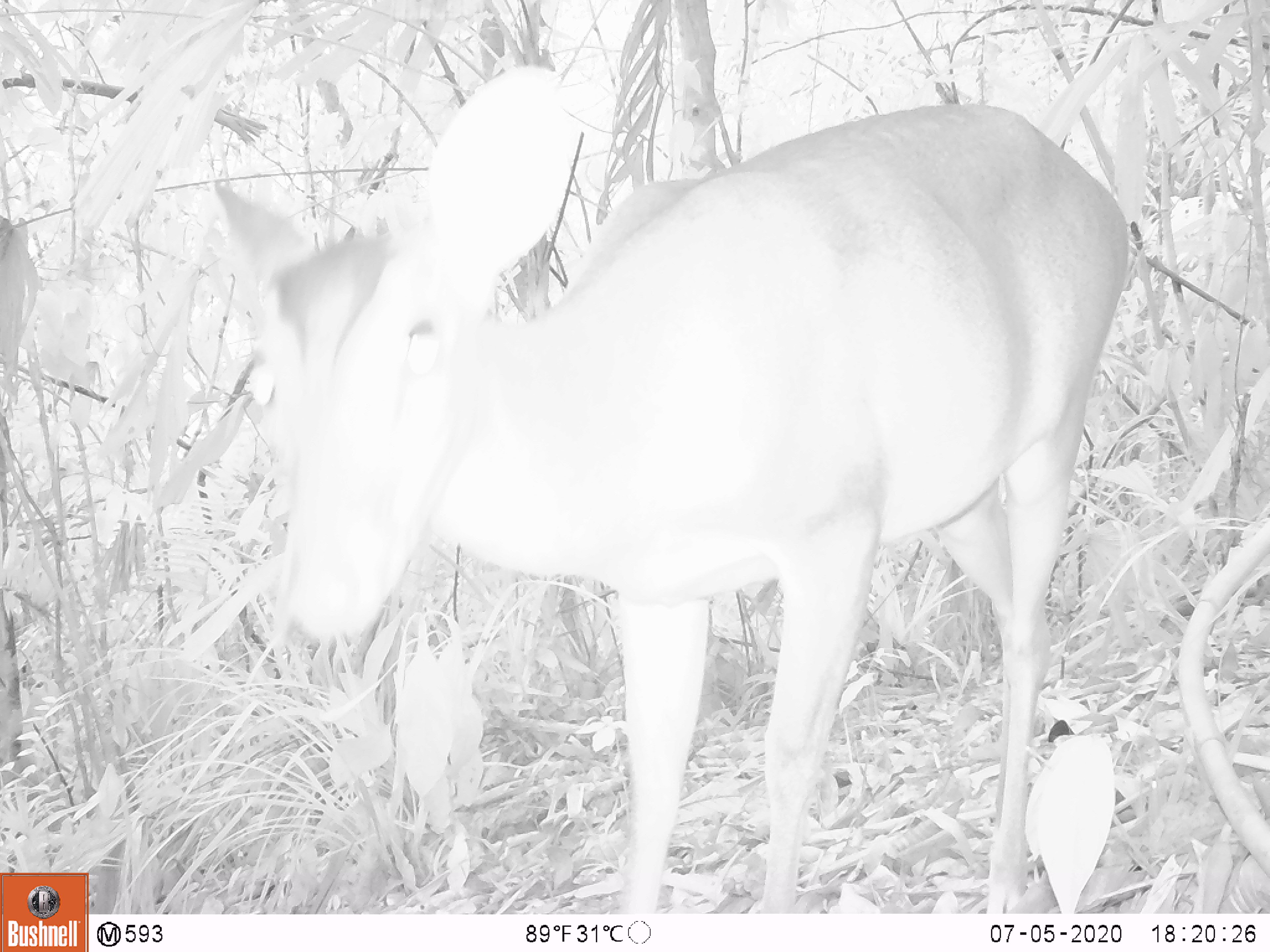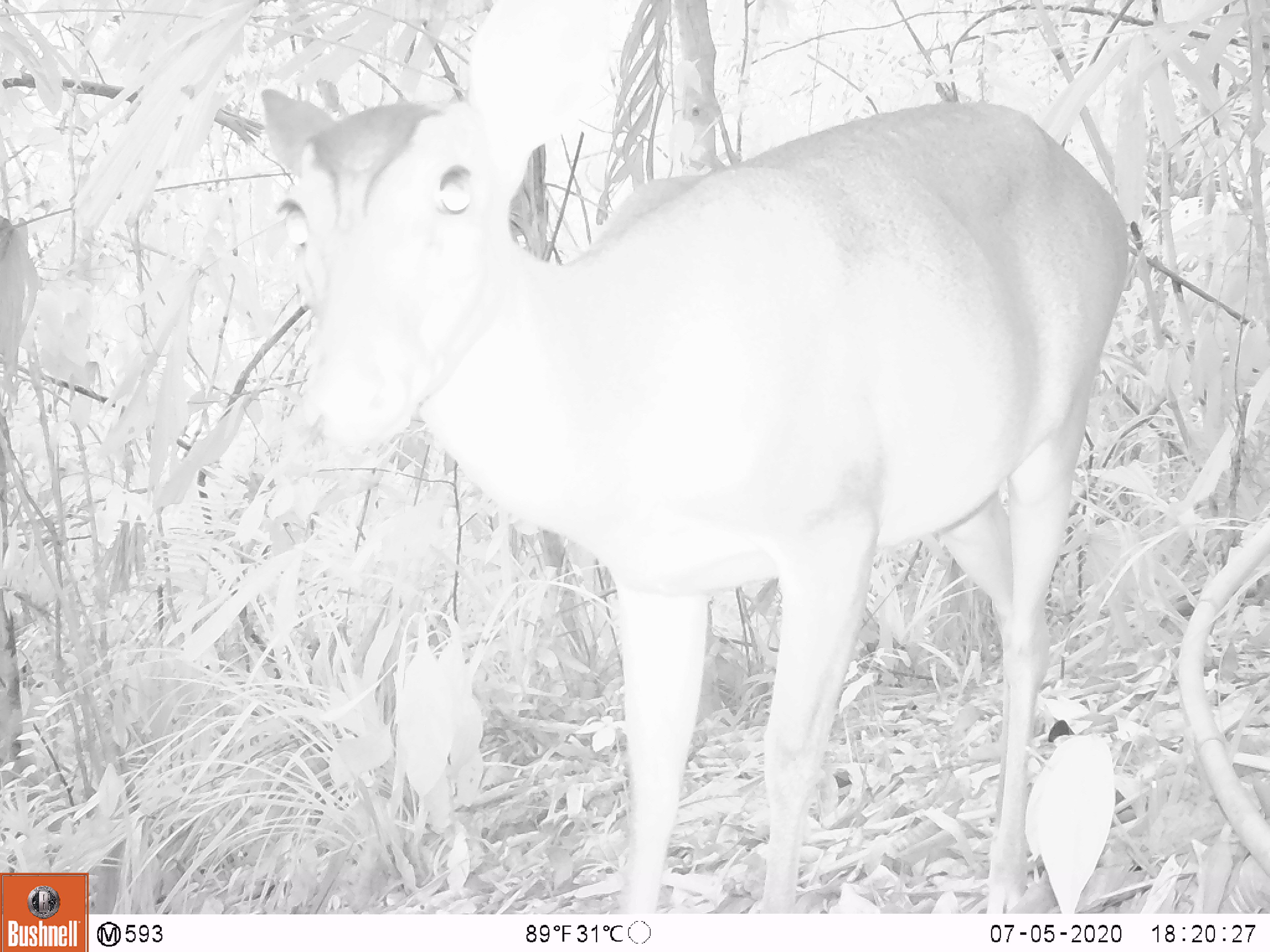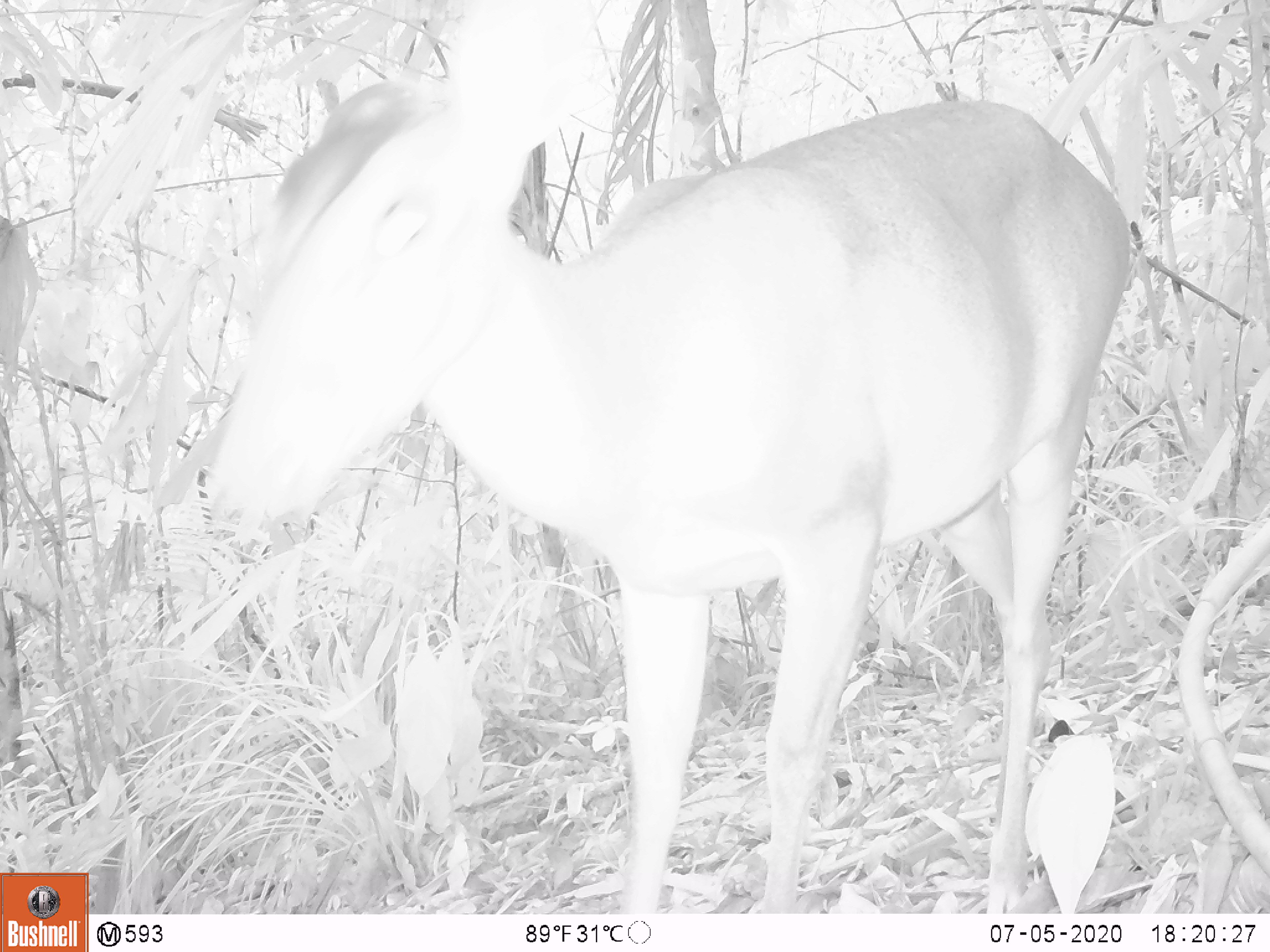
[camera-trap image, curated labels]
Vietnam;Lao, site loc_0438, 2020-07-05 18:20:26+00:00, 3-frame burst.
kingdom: Animalia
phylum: Chordata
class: Mammalia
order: Artiodactyla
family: Cervidae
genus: Muntiacus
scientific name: Muntiacus vuquangensis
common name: large-antlered muntjac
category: large antlered muntjac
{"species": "large antlered muntjac (large-antlered muntjac) (Muntiacus vuquangensis)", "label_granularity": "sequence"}